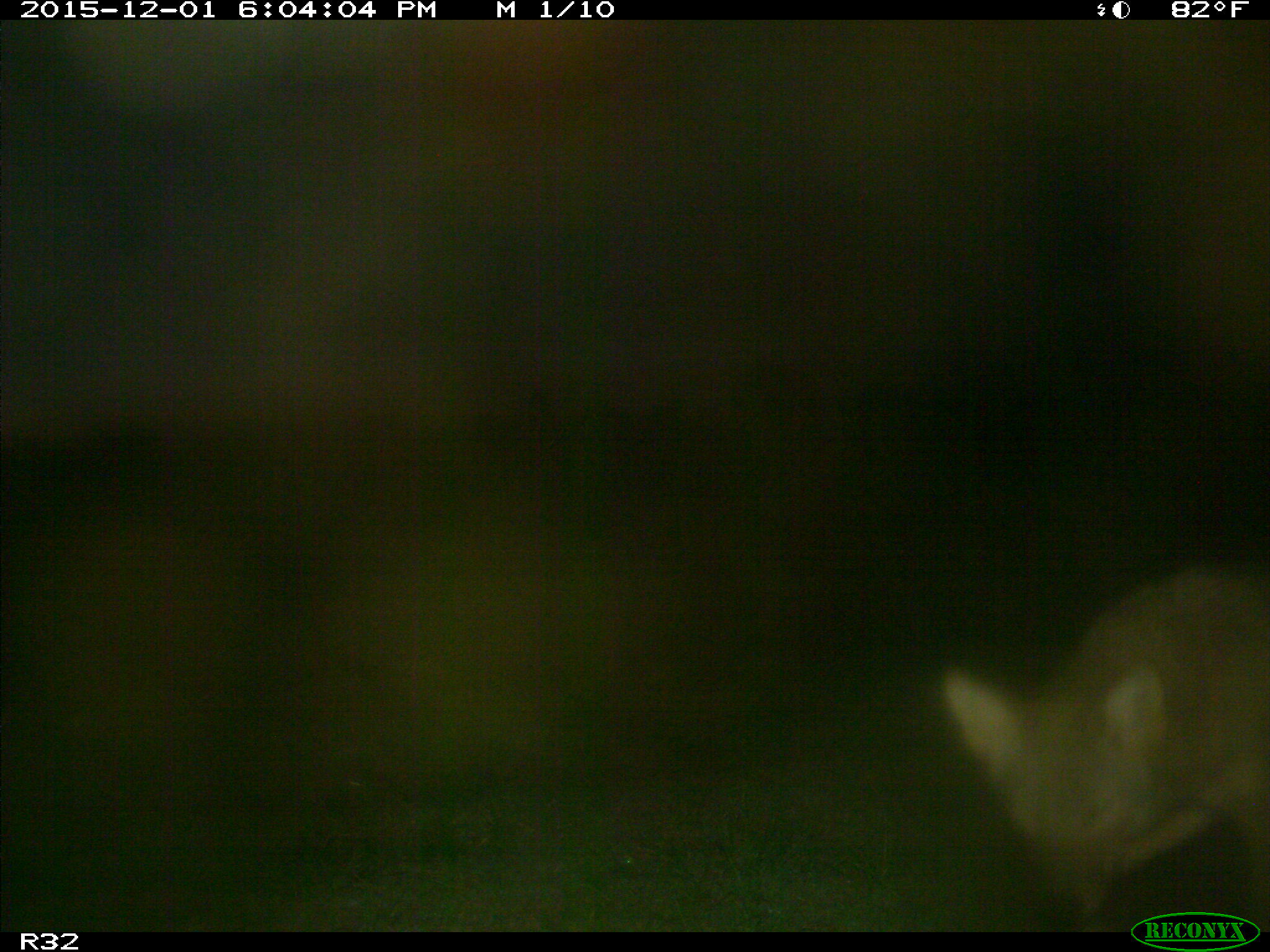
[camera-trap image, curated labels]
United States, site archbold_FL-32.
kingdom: Animalia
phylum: Chordata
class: Mammalia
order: Carnivora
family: Canidae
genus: Canis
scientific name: Canis latrans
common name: coyote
Canis latrans (coyote).